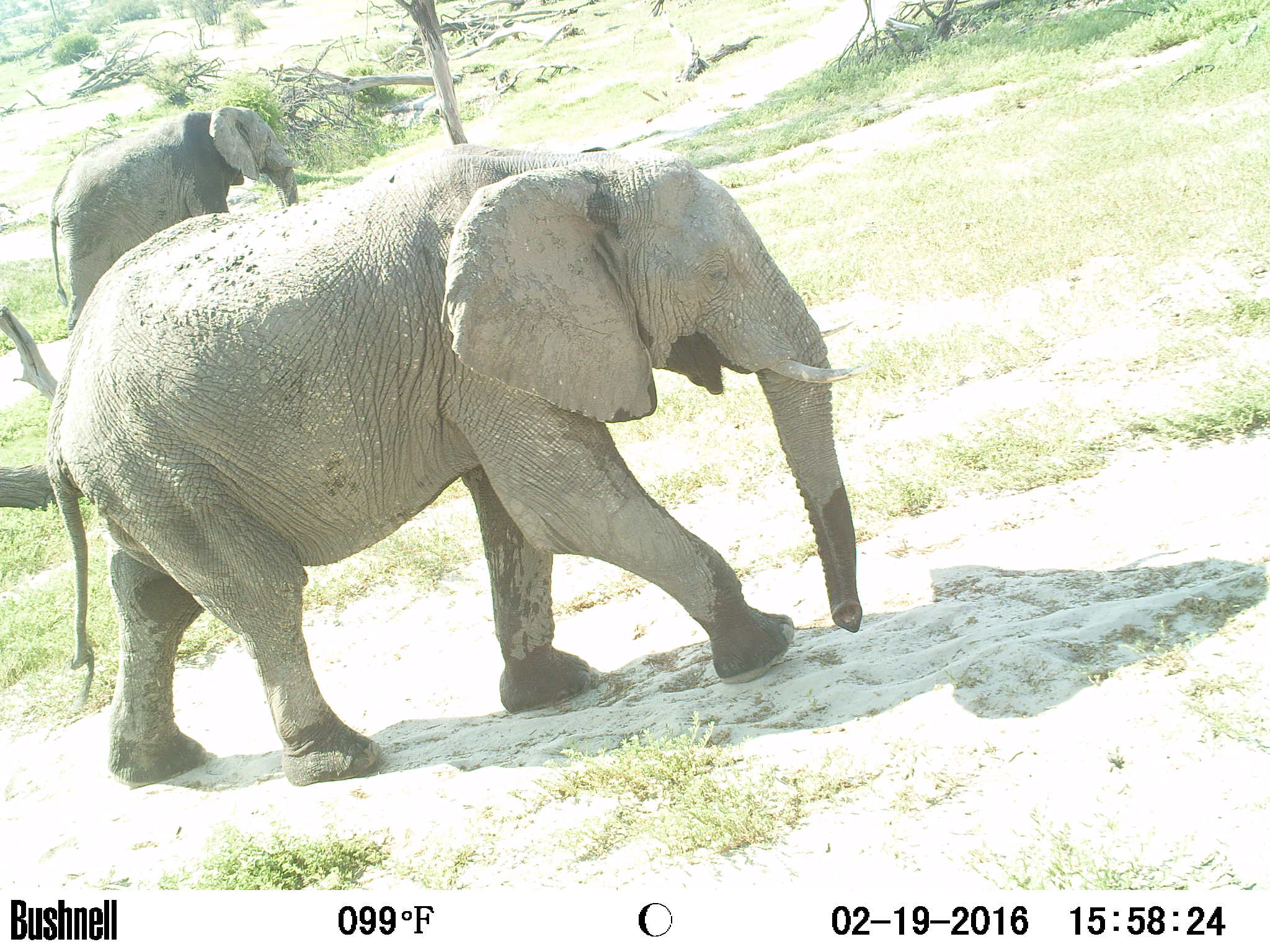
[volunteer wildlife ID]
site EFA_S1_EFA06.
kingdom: Animalia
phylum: Chordata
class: Mammalia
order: Proboscidea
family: Elephantidae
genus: Loxodonta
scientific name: Loxodonta africana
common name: african bush elephant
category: elephant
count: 2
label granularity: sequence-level